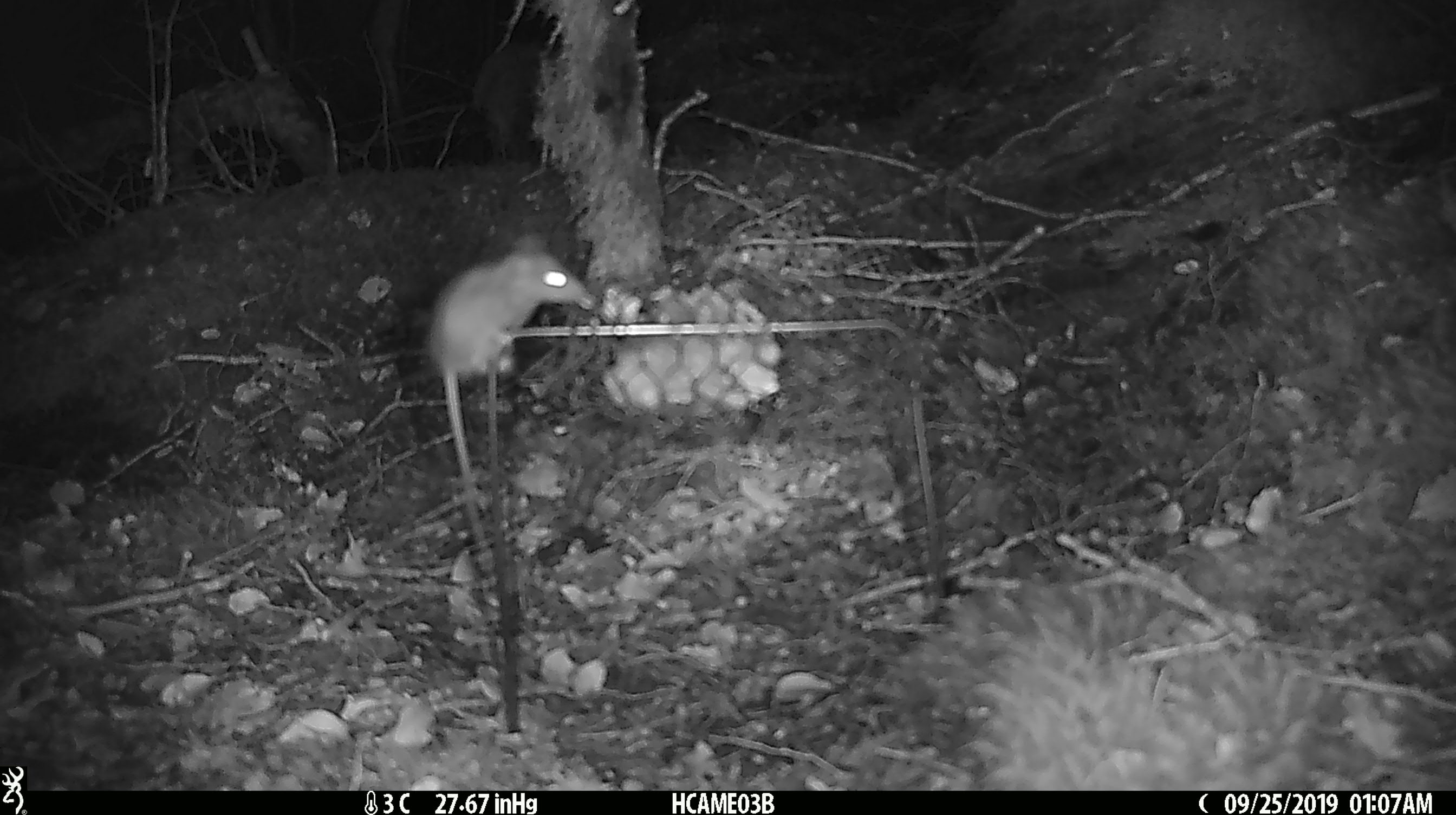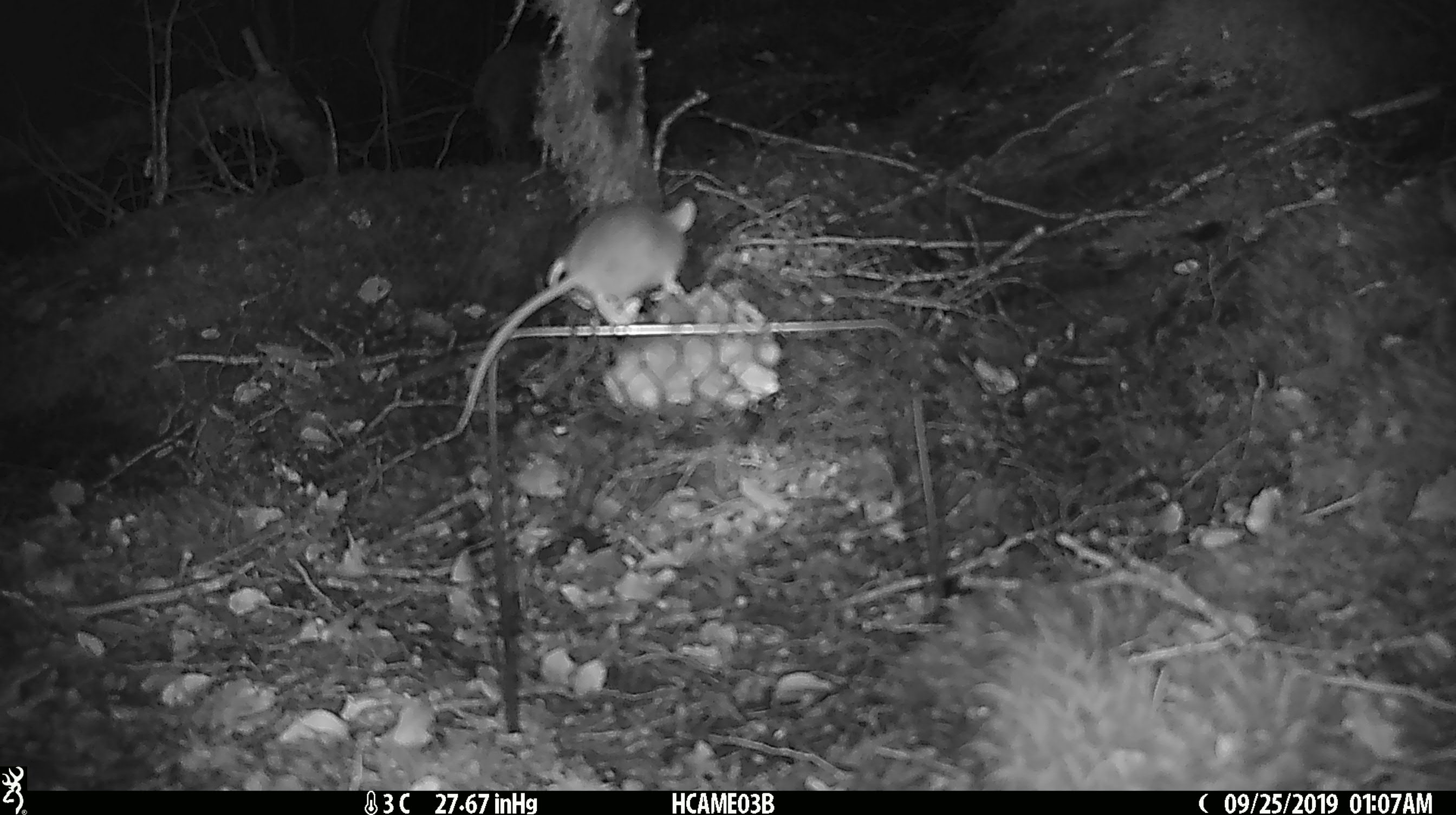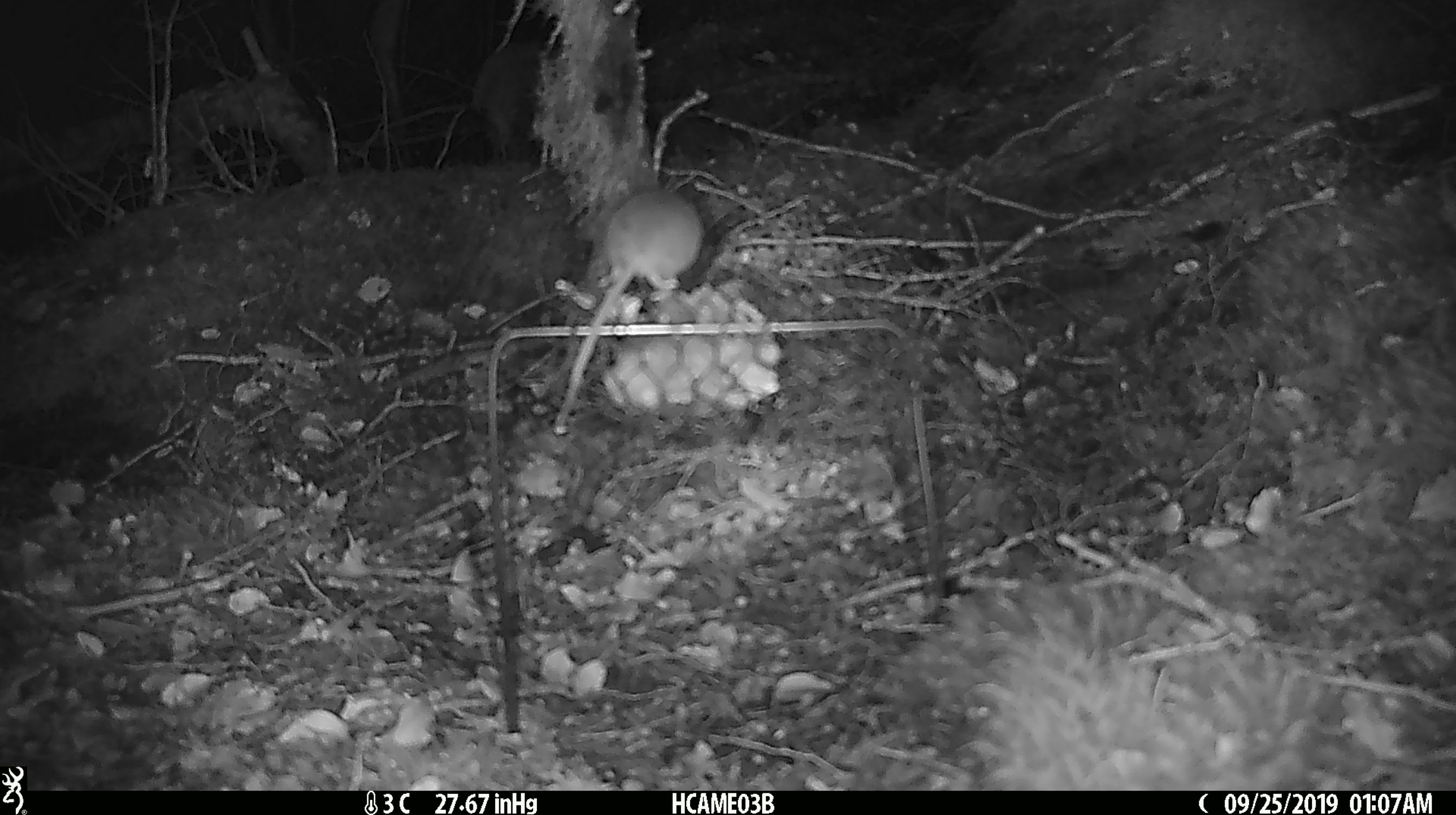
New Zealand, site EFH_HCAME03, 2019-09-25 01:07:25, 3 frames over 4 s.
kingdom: Animalia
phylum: Chordata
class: Mammalia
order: Rodentia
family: Muridae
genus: Mus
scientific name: Mus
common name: mouse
Mouse (Mus).